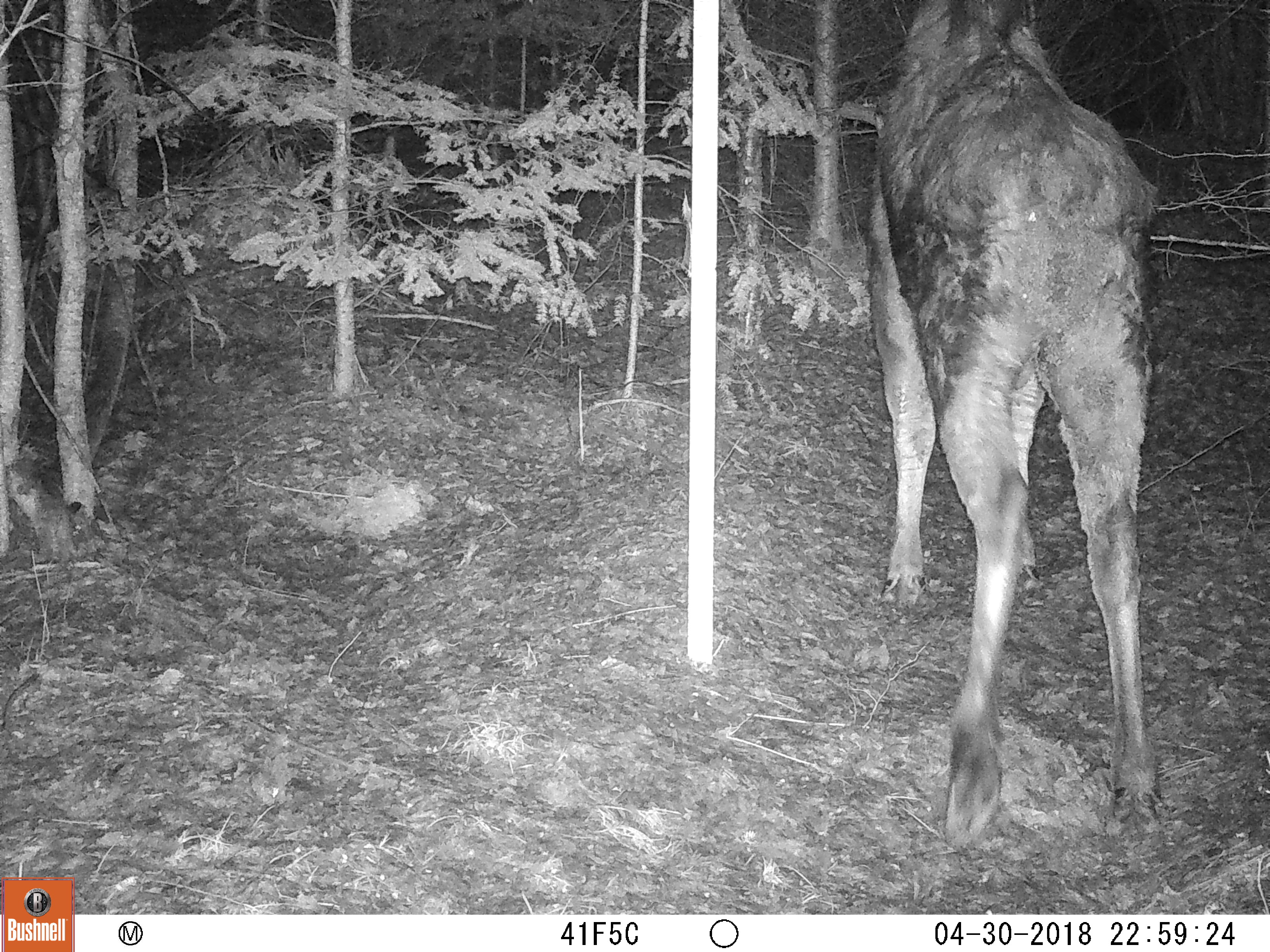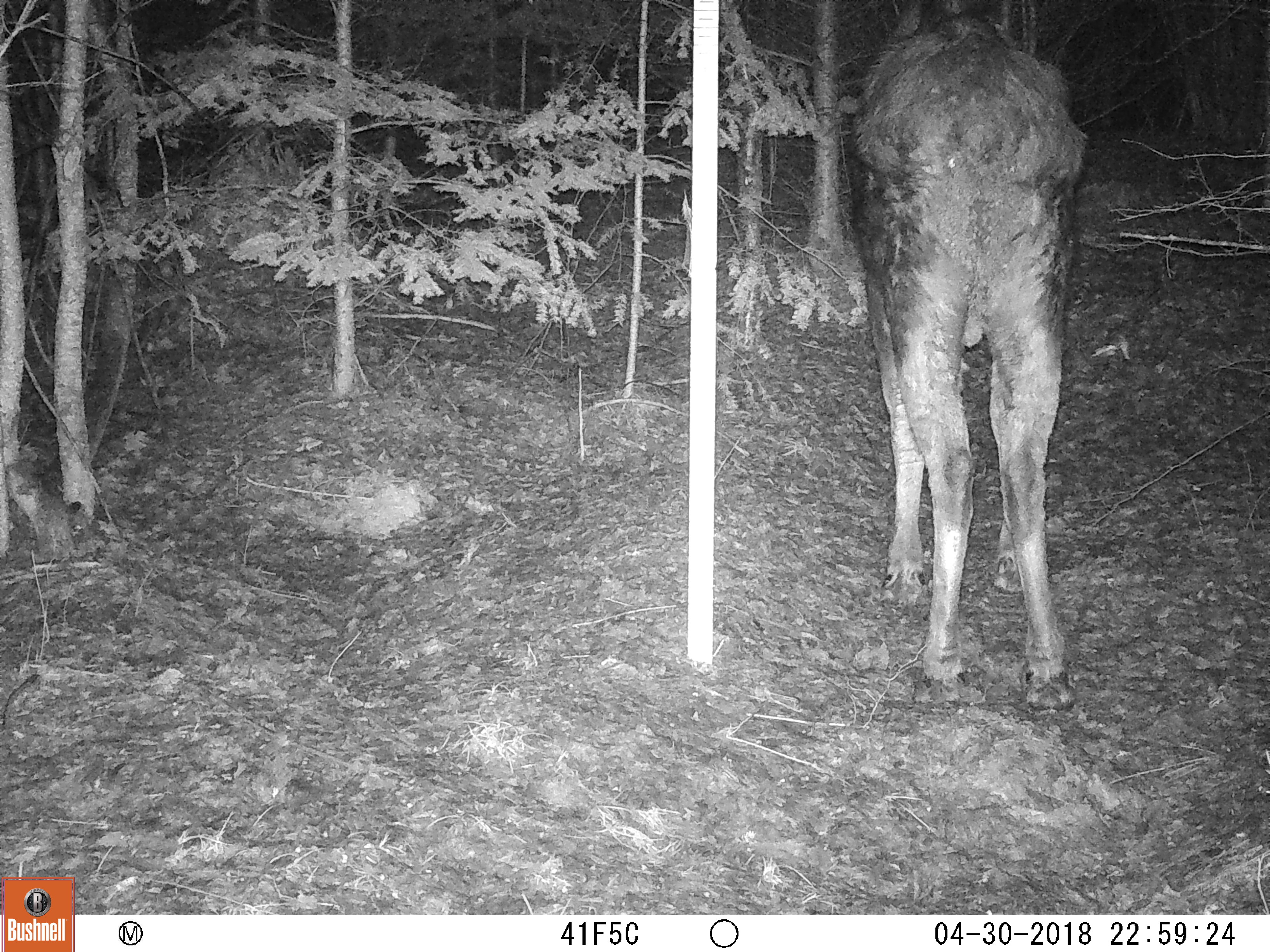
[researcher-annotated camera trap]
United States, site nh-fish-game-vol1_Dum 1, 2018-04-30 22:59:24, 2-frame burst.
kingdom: Animalia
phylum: Chordata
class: Mammalia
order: Artiodactyla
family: Cervidae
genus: Alces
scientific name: Alces alces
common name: moose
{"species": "moose (Alces alces)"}